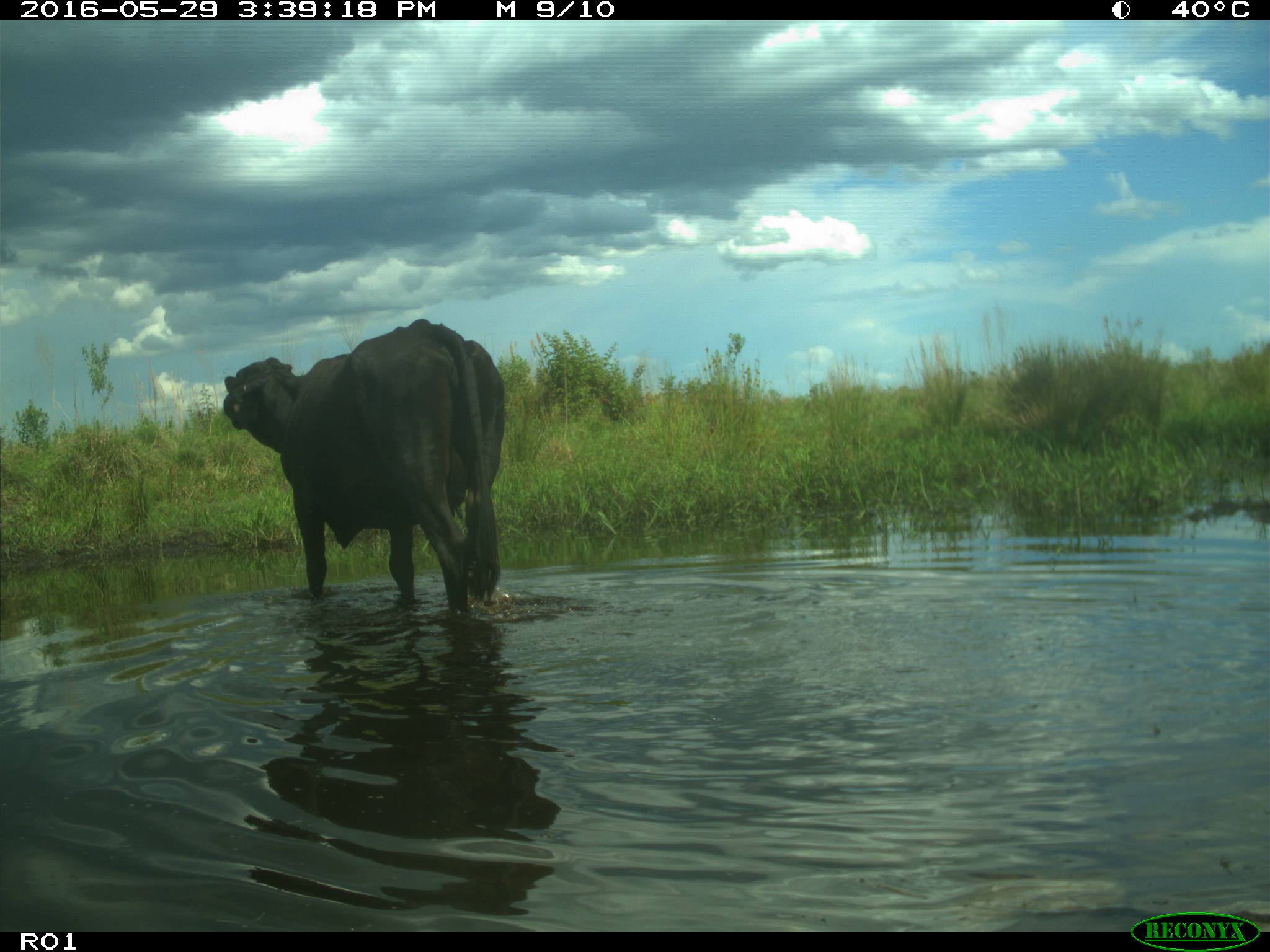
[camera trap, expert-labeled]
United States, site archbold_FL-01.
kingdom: Animalia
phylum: Chordata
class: Mammalia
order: Artiodactyla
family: Bovidae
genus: Bos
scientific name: Bos taurus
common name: domestic cow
Bos taurus (domestic cow).